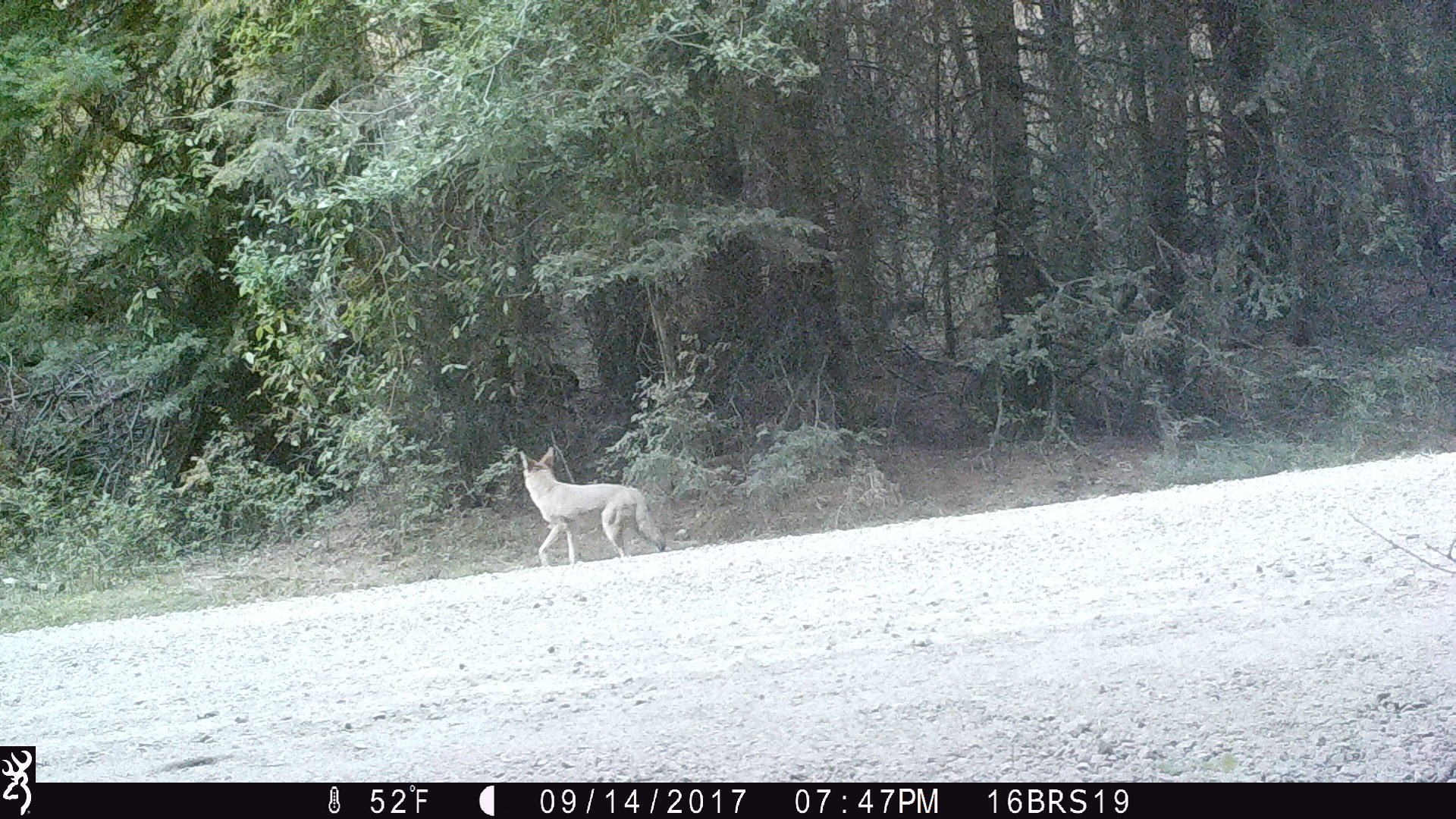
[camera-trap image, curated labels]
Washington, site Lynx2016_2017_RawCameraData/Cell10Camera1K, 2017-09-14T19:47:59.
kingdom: Animalia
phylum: Chordata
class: Mammalia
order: Carnivora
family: Canidae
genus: Canis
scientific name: Canis latrans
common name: coyote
Canis latrans (coyote). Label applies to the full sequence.